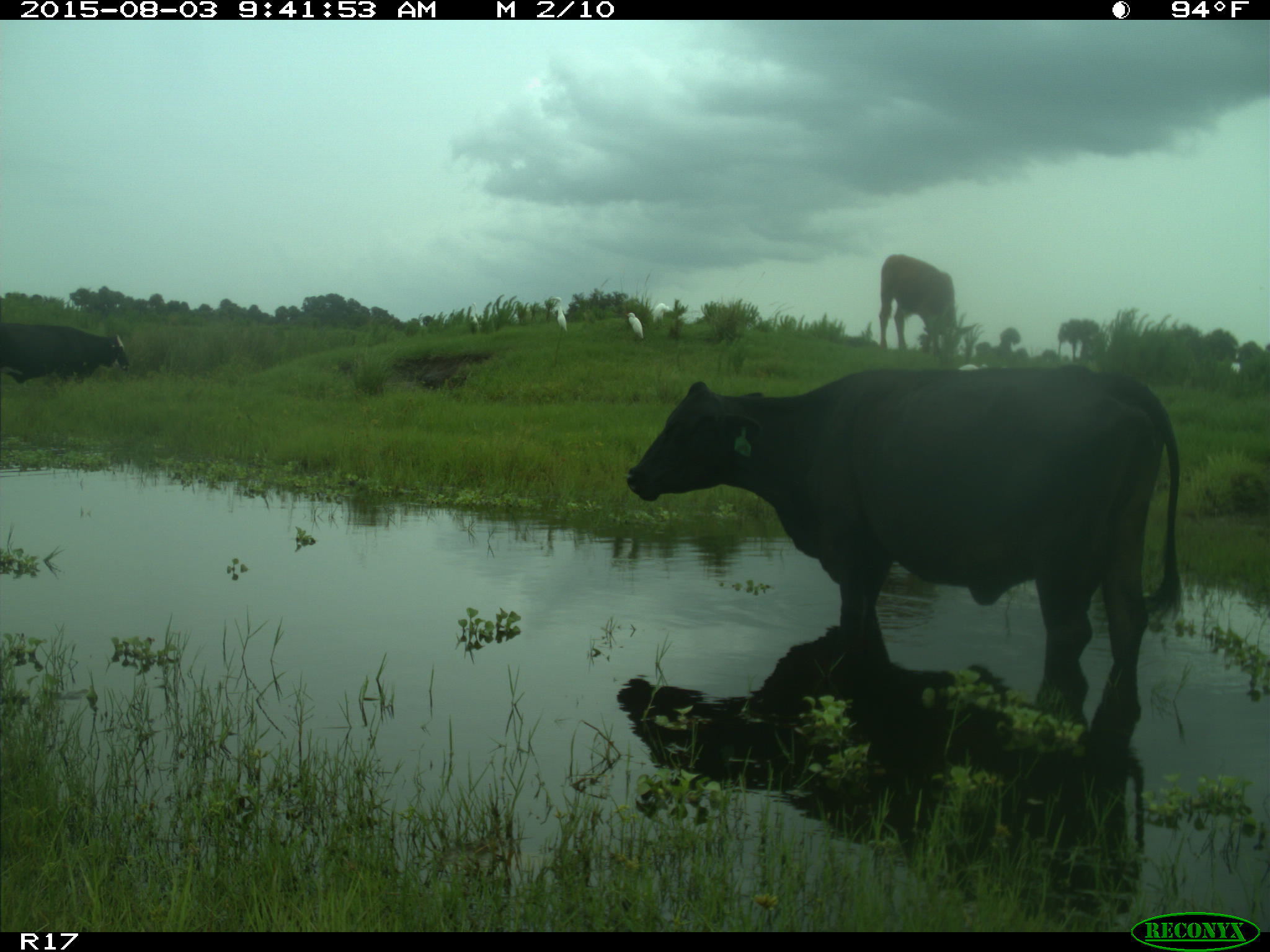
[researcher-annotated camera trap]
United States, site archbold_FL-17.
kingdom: Animalia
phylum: Chordata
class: Mammalia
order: Artiodactyla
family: Bovidae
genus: Bos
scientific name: Bos taurus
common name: domestic cow